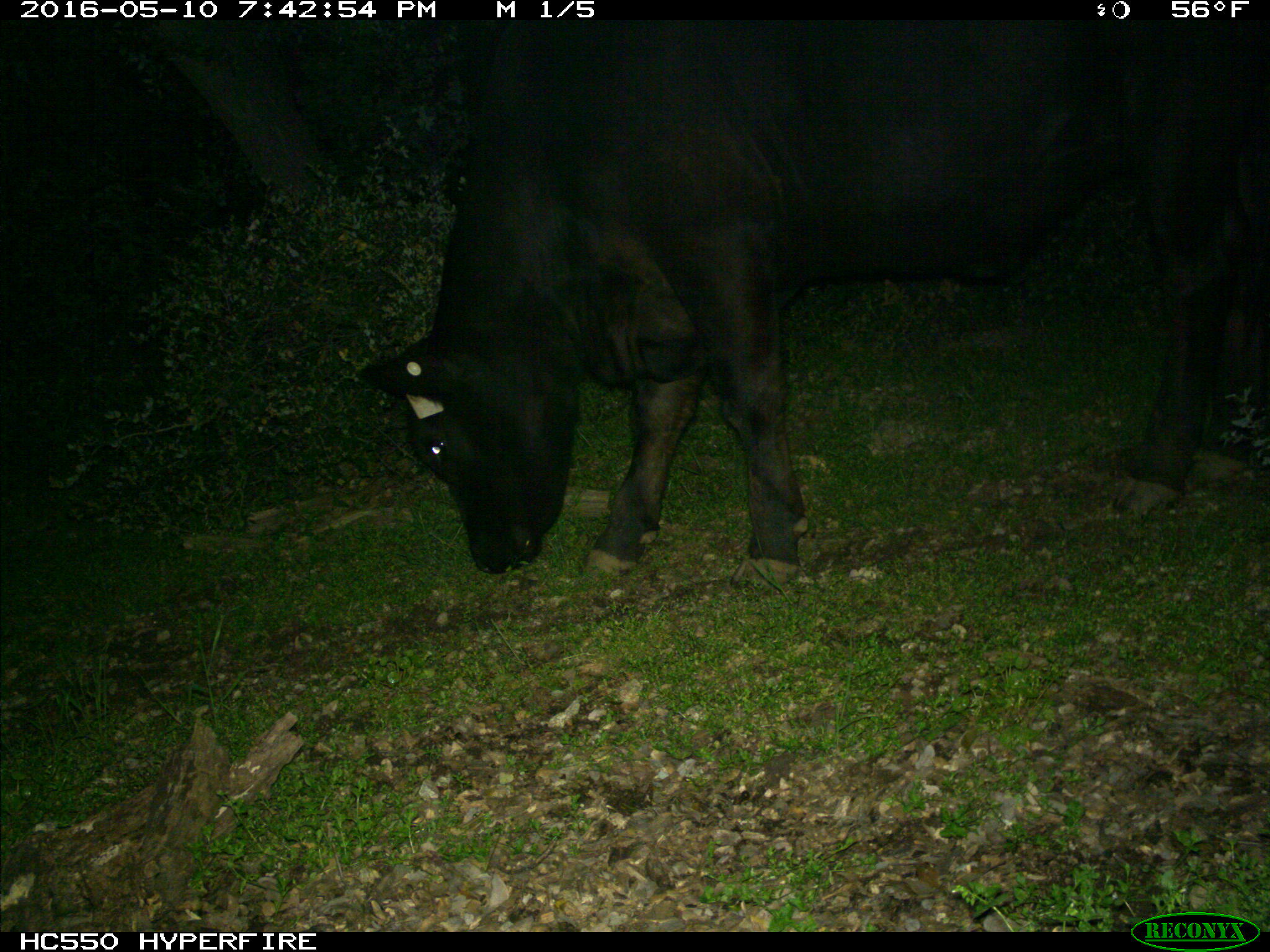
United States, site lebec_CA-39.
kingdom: Animalia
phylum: Chordata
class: Mammalia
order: Artiodactyla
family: Bovidae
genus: Bos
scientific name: Bos taurus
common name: domestic cow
Bos taurus (domestic cow).